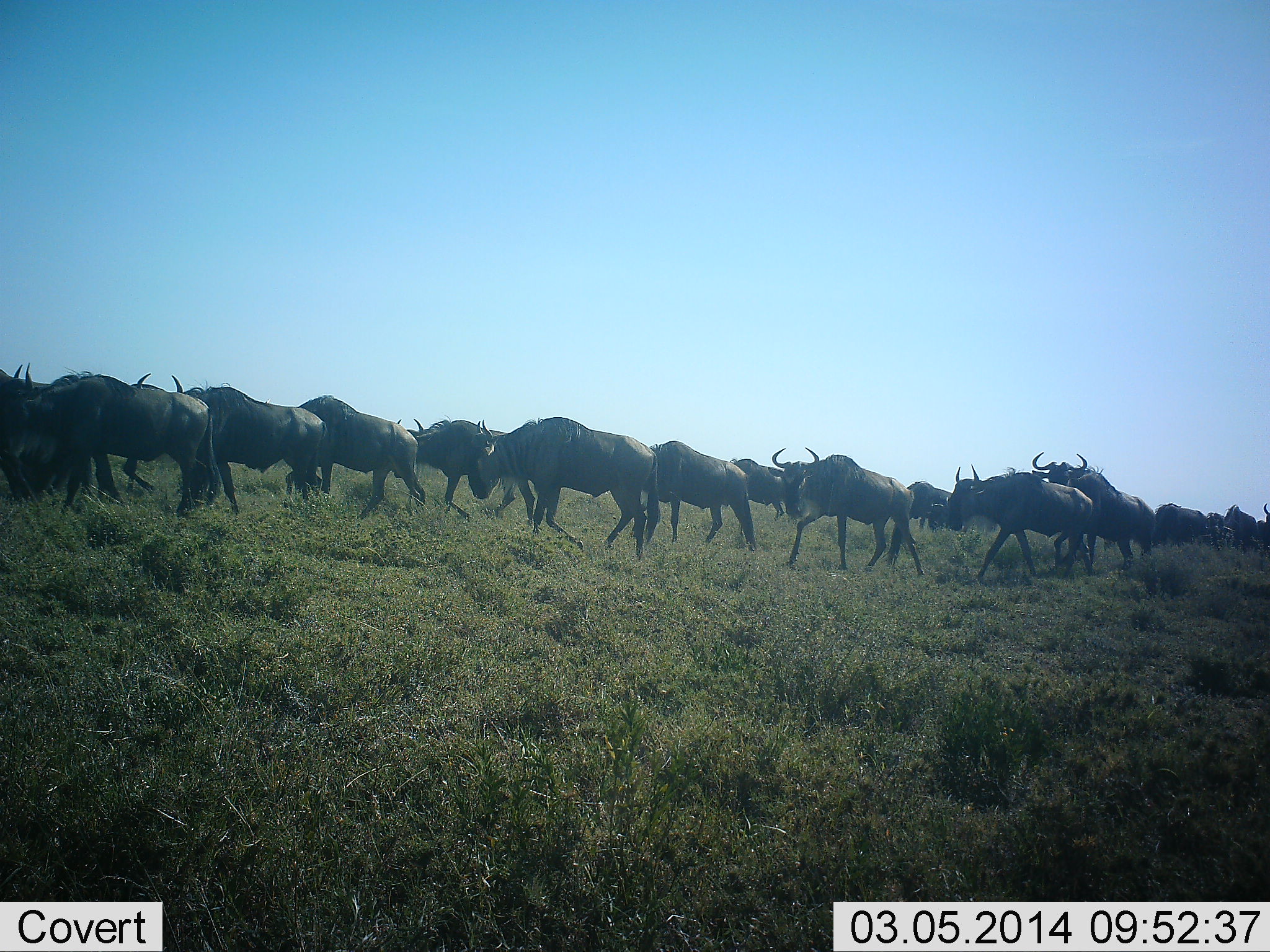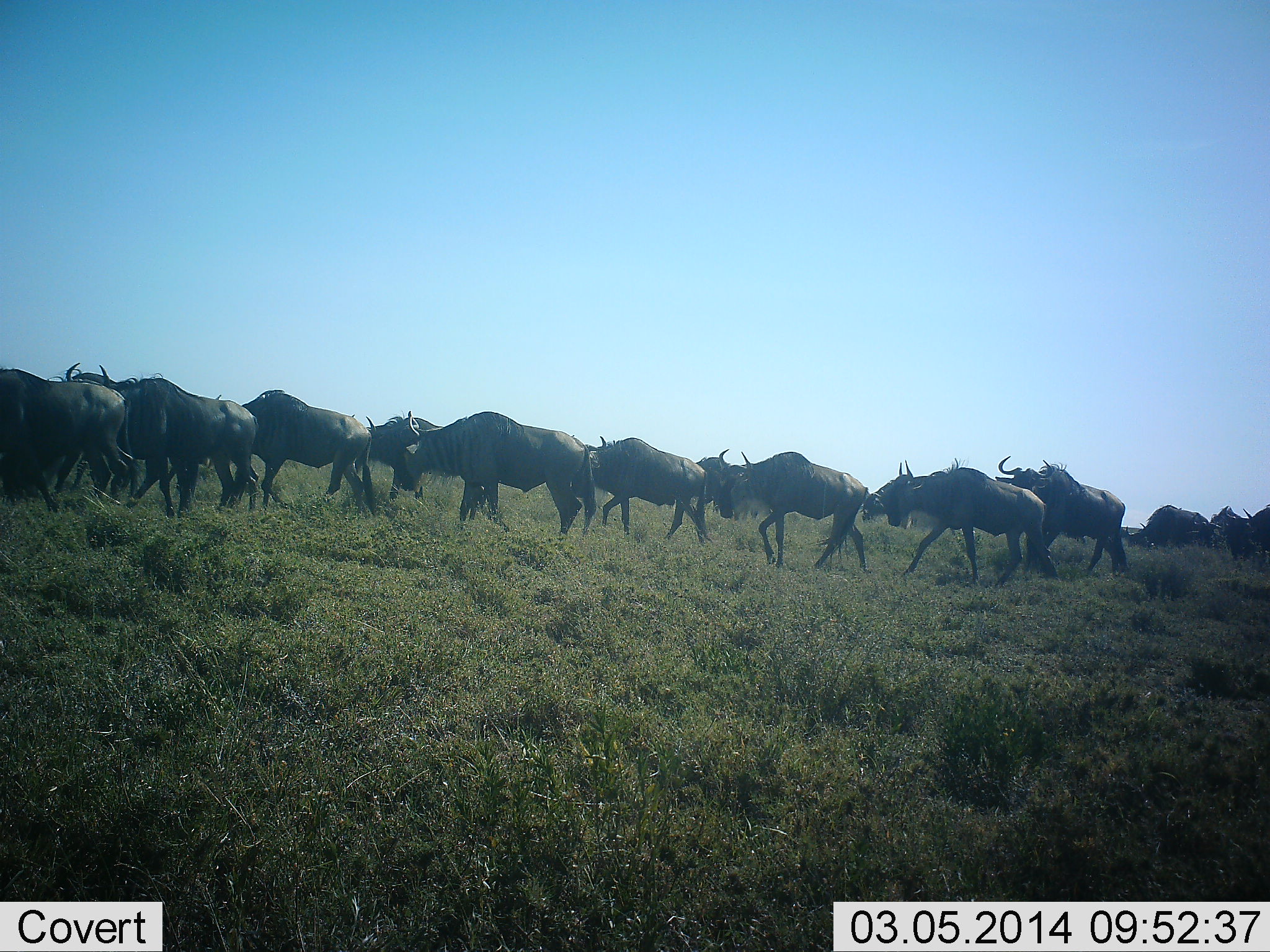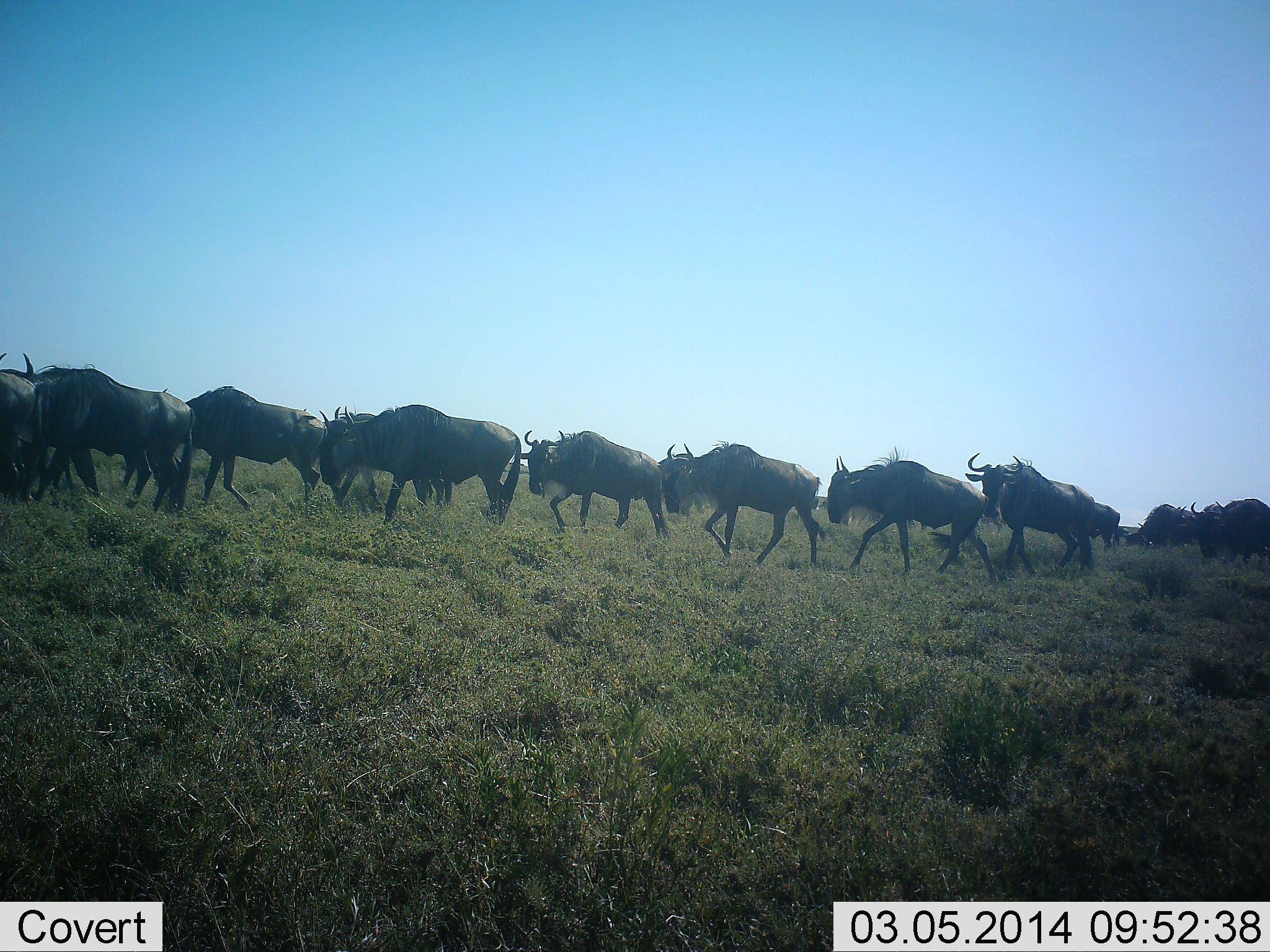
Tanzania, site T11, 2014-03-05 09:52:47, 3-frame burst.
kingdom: Animalia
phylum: Chordata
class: Mammalia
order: Artiodactyla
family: Bovidae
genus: Connochaetes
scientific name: Connochaetes taurinus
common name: blue wildebeest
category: wildebeest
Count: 11-50.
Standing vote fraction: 0%.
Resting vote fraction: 0%.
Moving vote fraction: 100%.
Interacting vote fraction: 0%.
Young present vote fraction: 0%.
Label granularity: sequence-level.